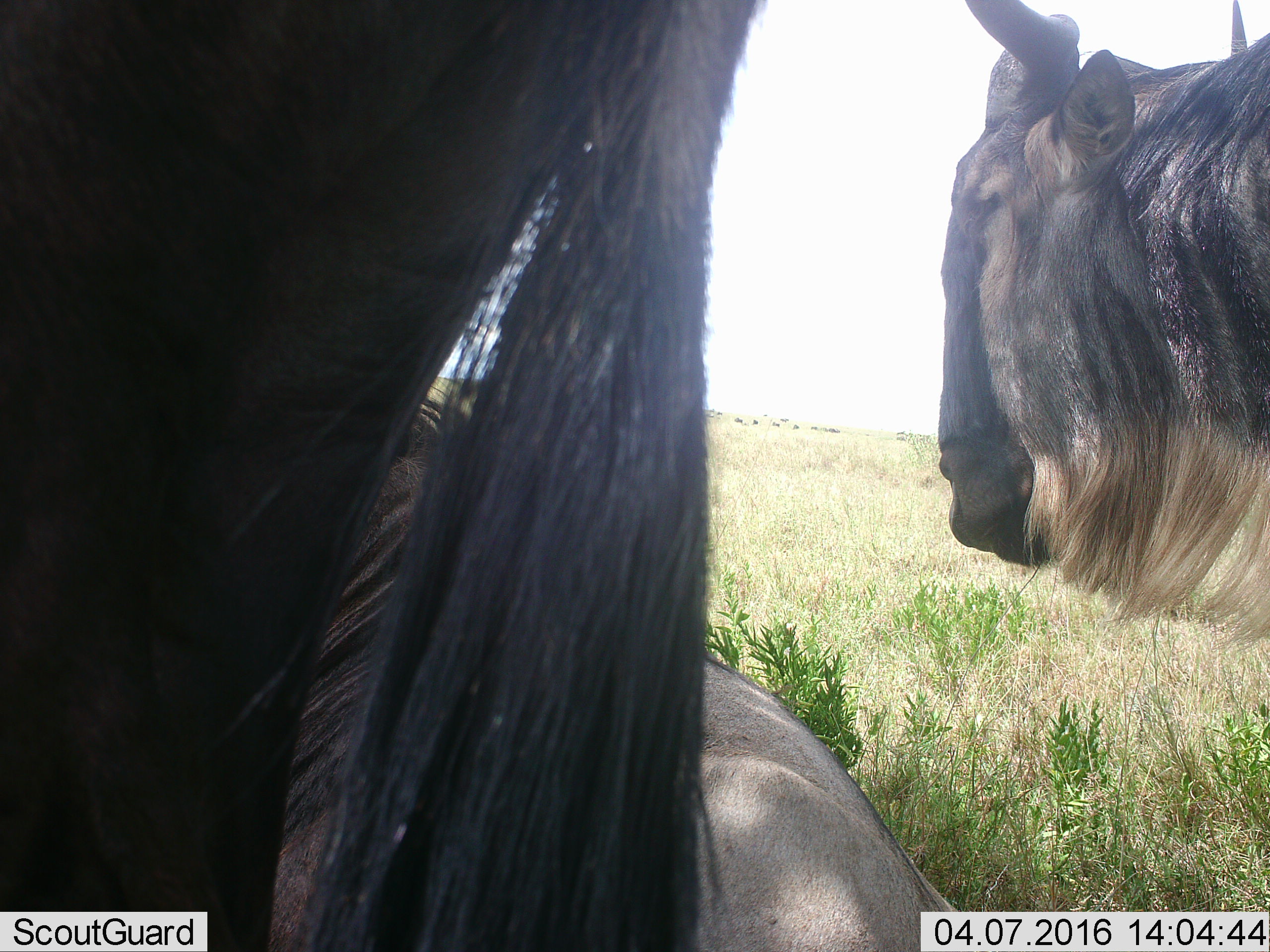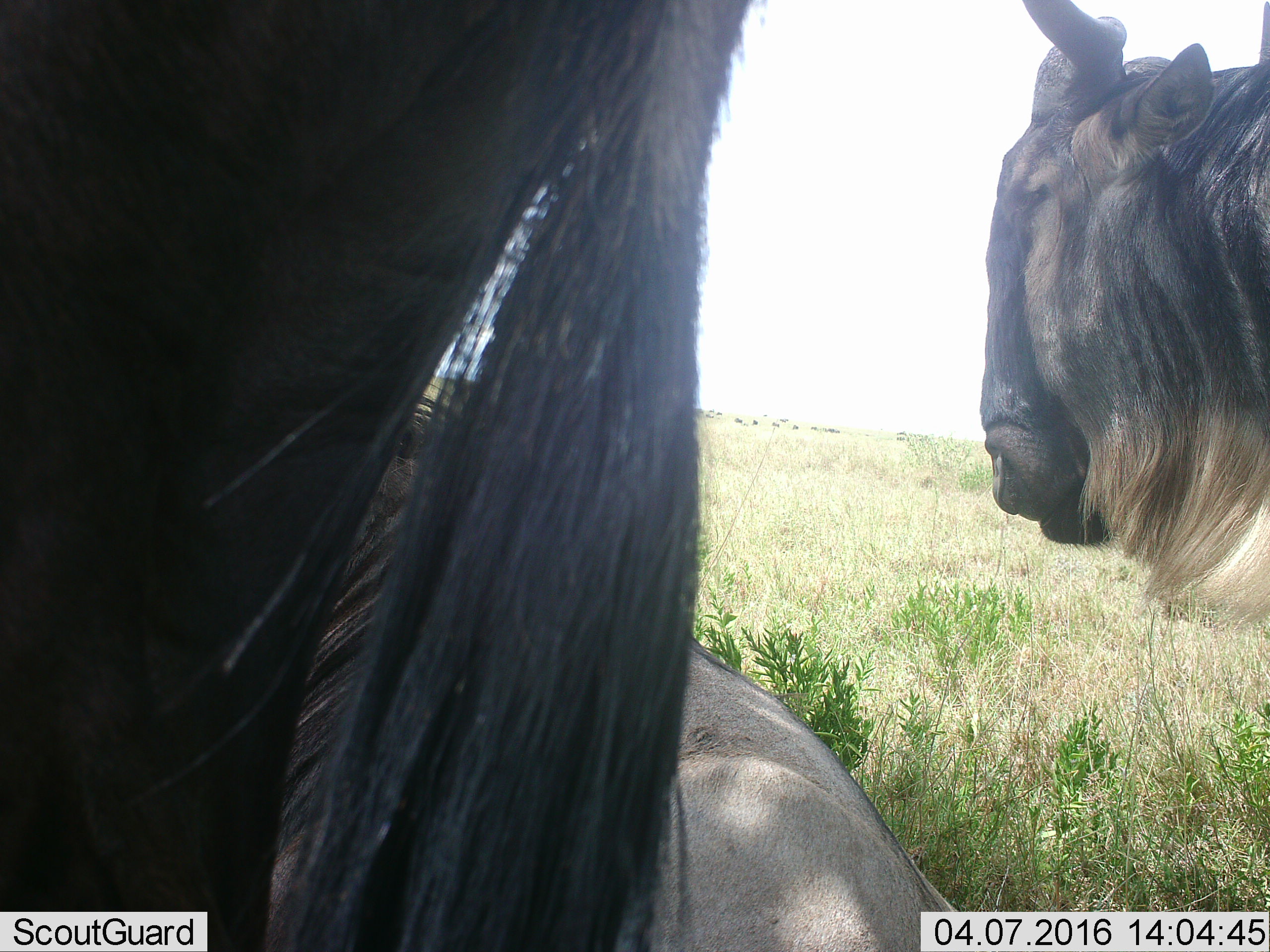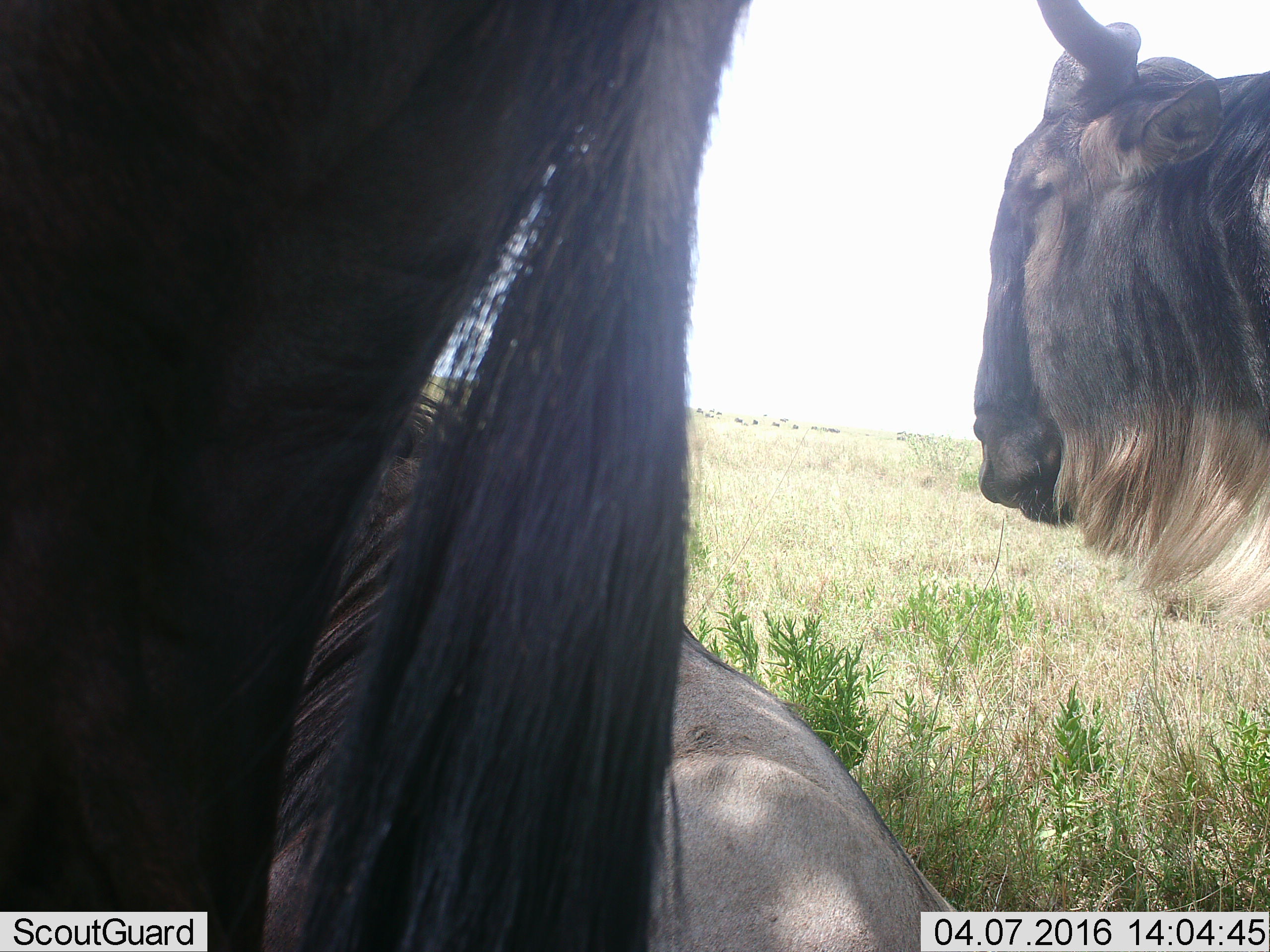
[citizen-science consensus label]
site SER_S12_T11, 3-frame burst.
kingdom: Animalia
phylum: Chordata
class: Mammalia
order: Artiodactyla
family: Bovidae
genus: Connochaetes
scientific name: Connochaetes taurinus taurinus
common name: blue wildebeest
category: wildebeestblue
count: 3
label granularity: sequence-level